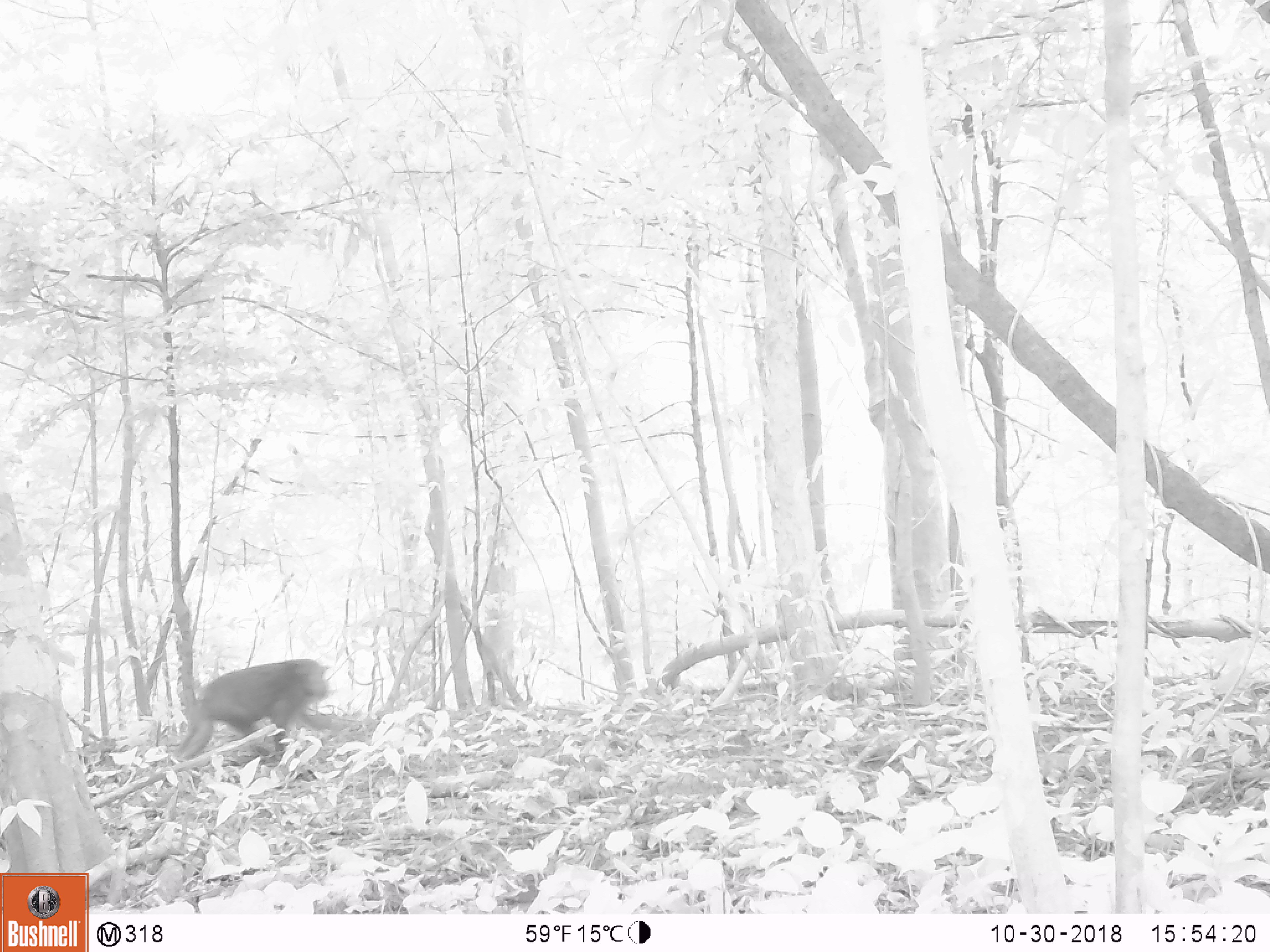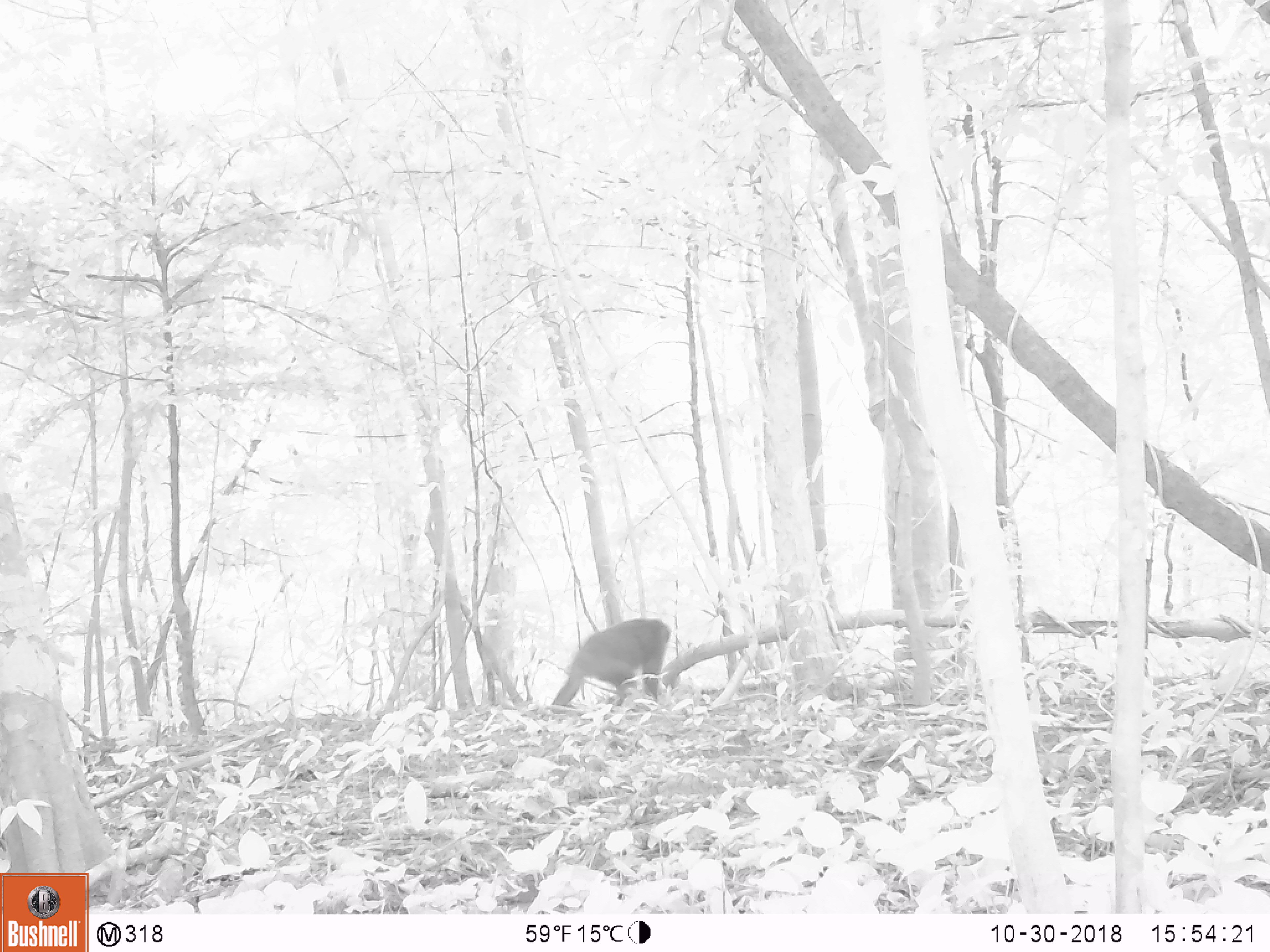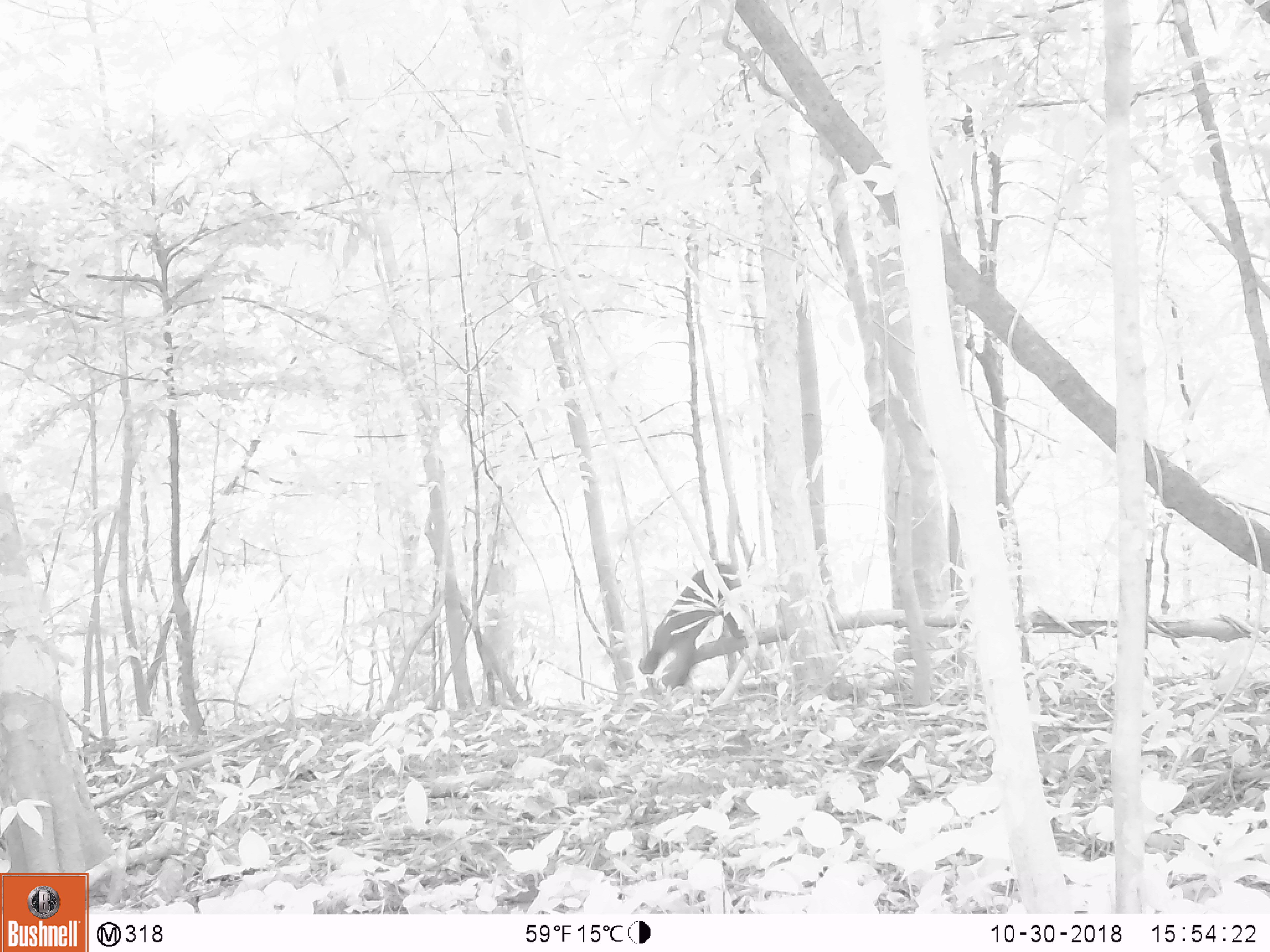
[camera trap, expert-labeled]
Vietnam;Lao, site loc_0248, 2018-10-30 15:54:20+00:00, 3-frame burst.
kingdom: Animalia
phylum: Chordata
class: Mammalia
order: Primates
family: Cercopithecidae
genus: Macaca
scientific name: Macaca arctoides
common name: stump-tailed macaque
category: stump tailed macaque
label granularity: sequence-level